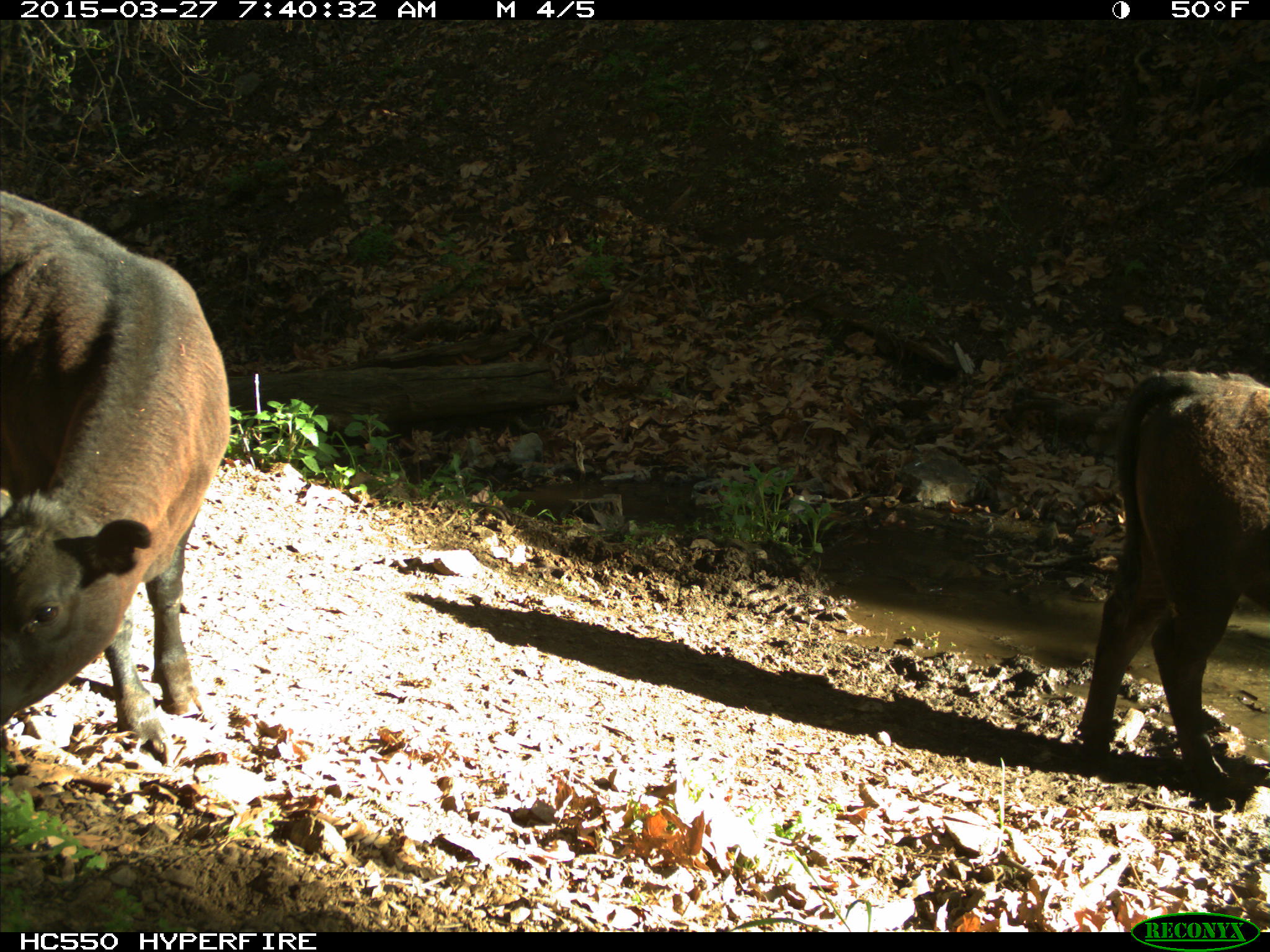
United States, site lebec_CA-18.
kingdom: Animalia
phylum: Chordata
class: Mammalia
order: Artiodactyla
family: Bovidae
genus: Bos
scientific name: Bos taurus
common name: domestic cow